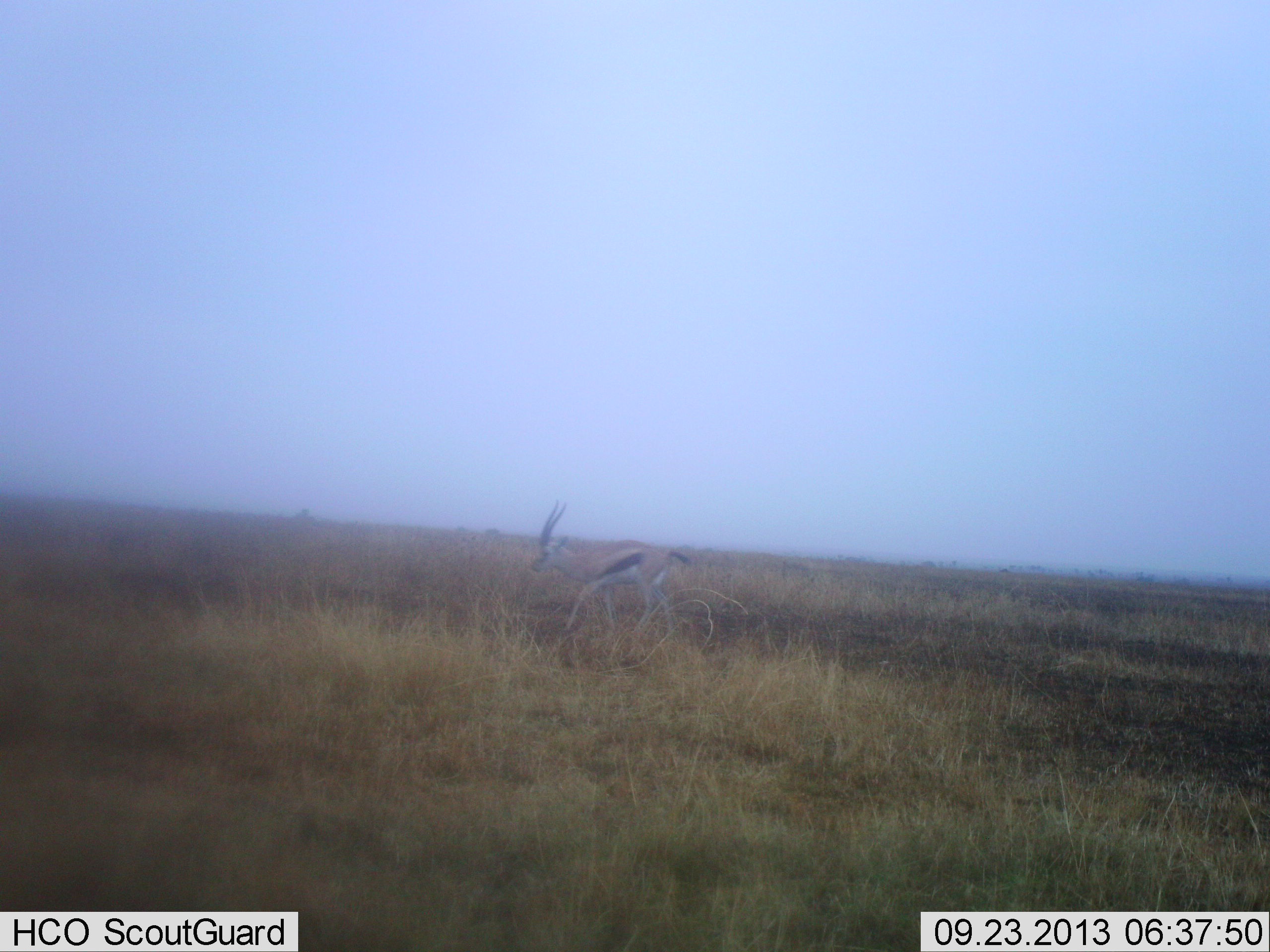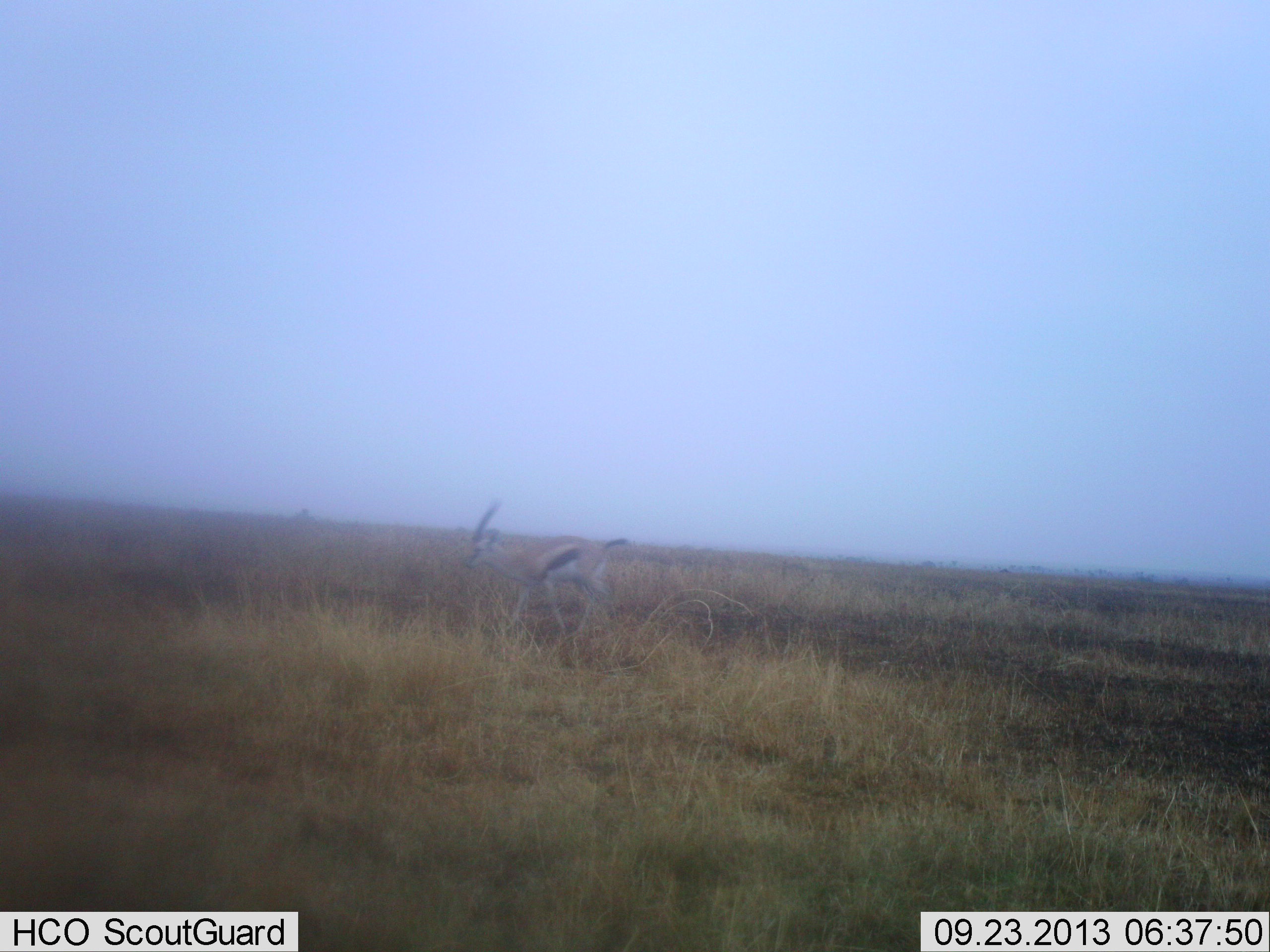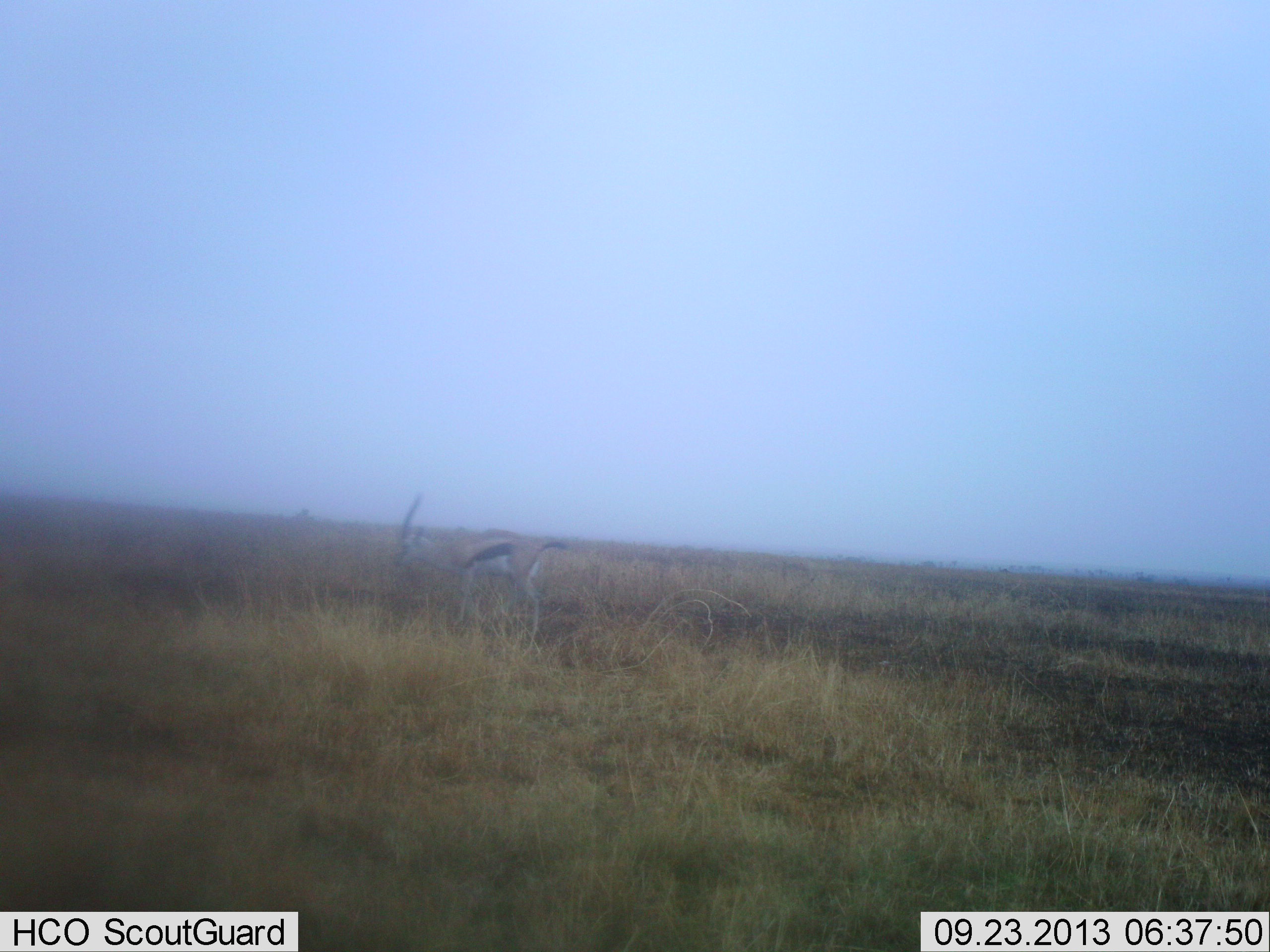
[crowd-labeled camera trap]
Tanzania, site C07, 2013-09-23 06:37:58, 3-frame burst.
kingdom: Animalia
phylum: Chordata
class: Mammalia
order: Artiodactyla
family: Bovidae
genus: Eudorcas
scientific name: Eudorcas thomsonii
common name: thomson's gazelle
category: gazellethomsons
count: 1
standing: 19%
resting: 0%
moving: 90%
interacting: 0%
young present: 0%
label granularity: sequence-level